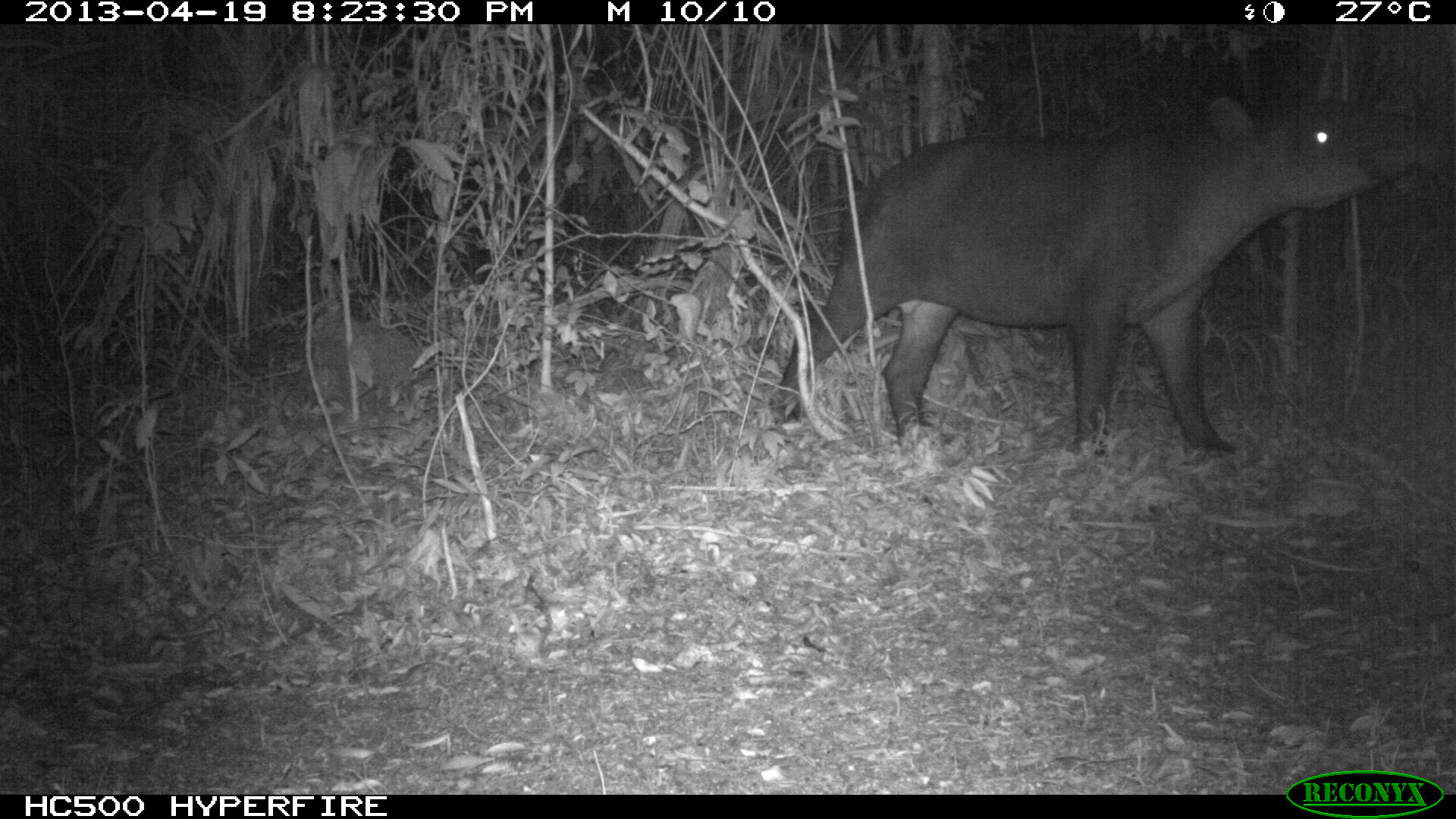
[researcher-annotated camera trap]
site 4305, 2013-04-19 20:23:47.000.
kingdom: Animalia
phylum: Chordata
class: Mammalia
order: Perissodactyla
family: Tapiridae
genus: Tapirus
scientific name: Tapirus bairdii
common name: baird's tapir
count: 2